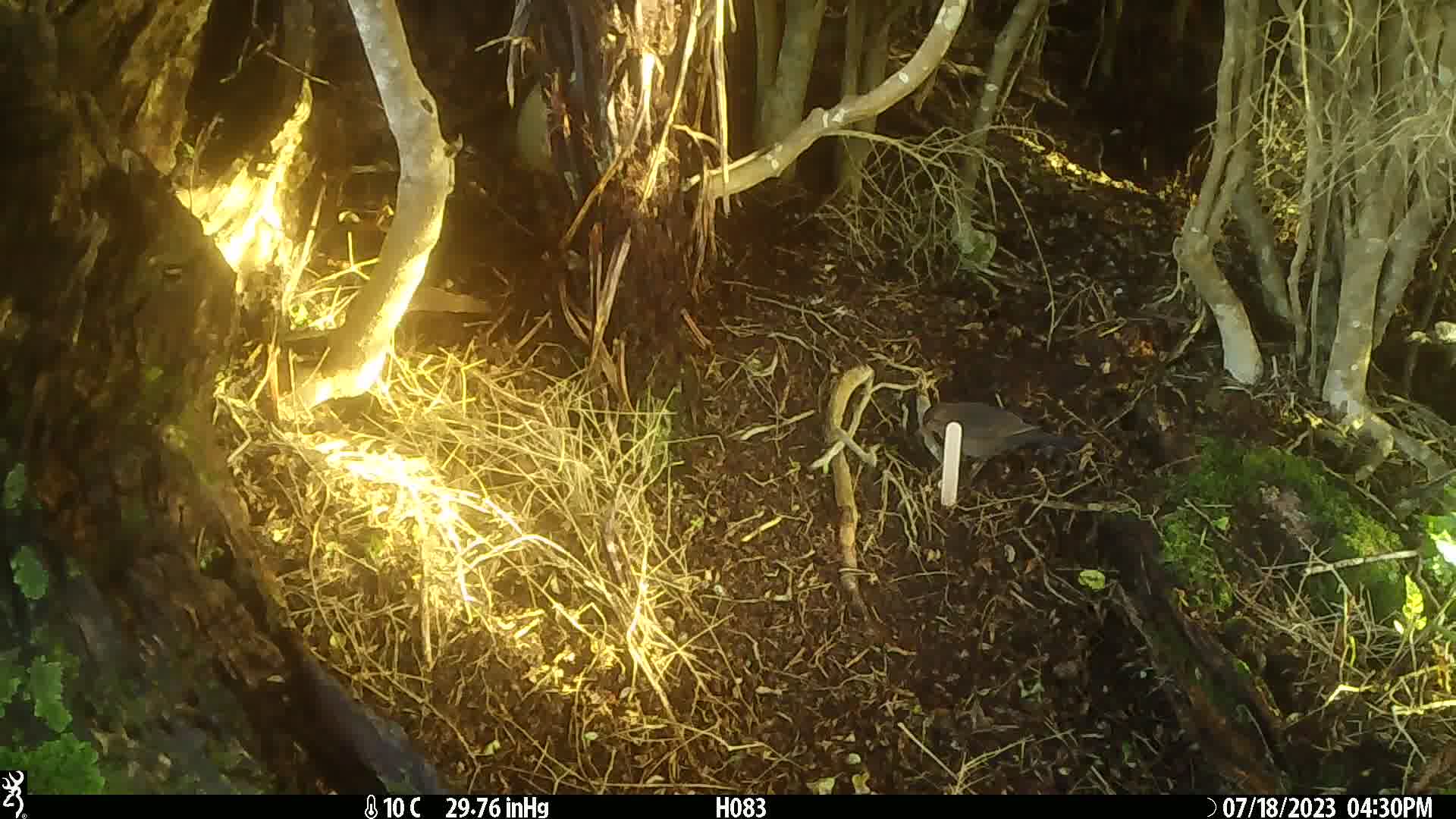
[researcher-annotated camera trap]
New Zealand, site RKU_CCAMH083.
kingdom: Animalia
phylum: Chordata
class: Aves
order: Passeriformes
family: Turdidae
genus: Turdus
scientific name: Turdus merula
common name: eurasian blackbird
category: blackbird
Blackbird (eurasian blackbird) (Turdus merula).